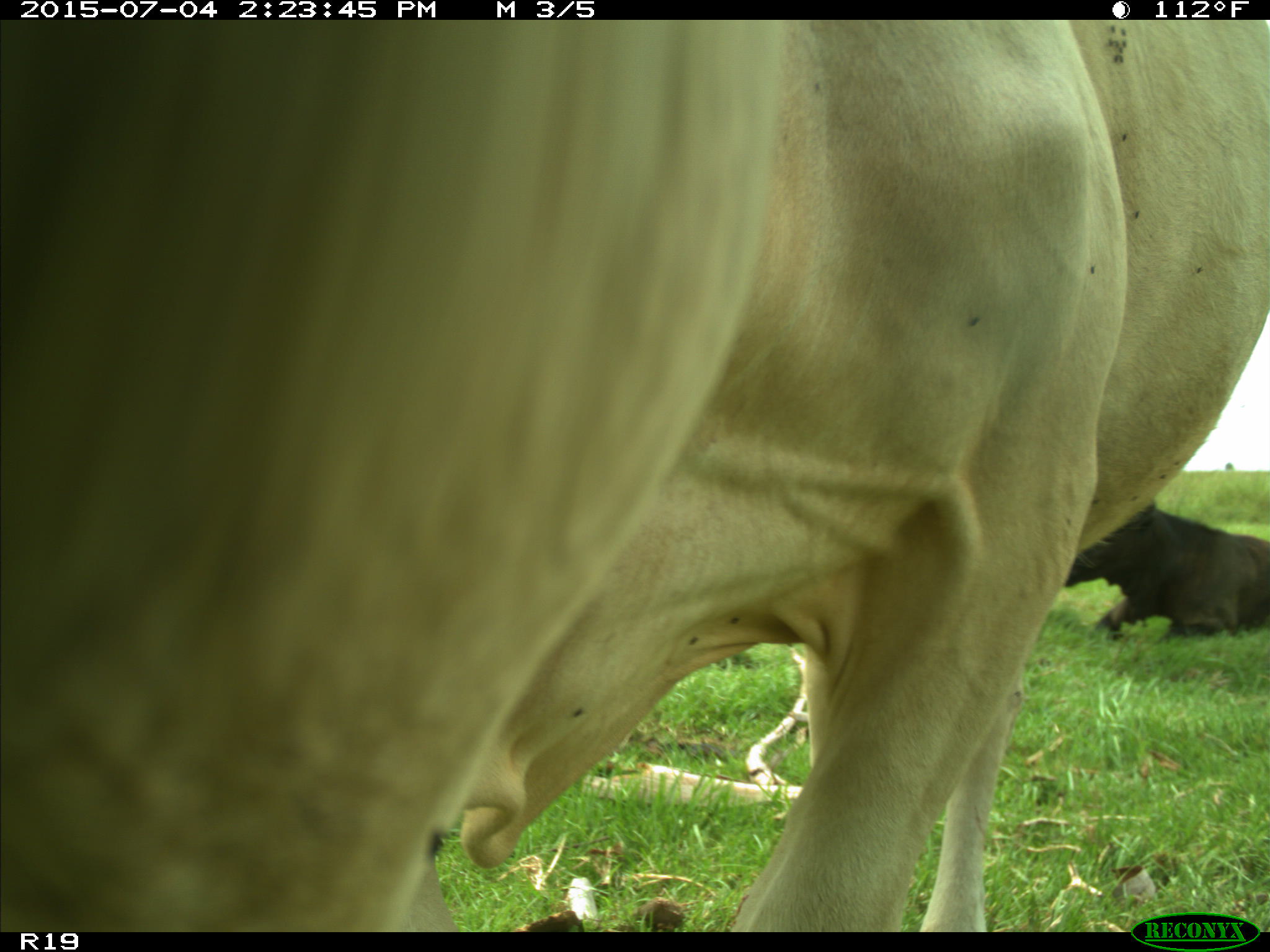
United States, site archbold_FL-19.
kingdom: Animalia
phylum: Chordata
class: Mammalia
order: Artiodactyla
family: Bovidae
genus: Bos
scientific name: Bos taurus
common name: domestic cow